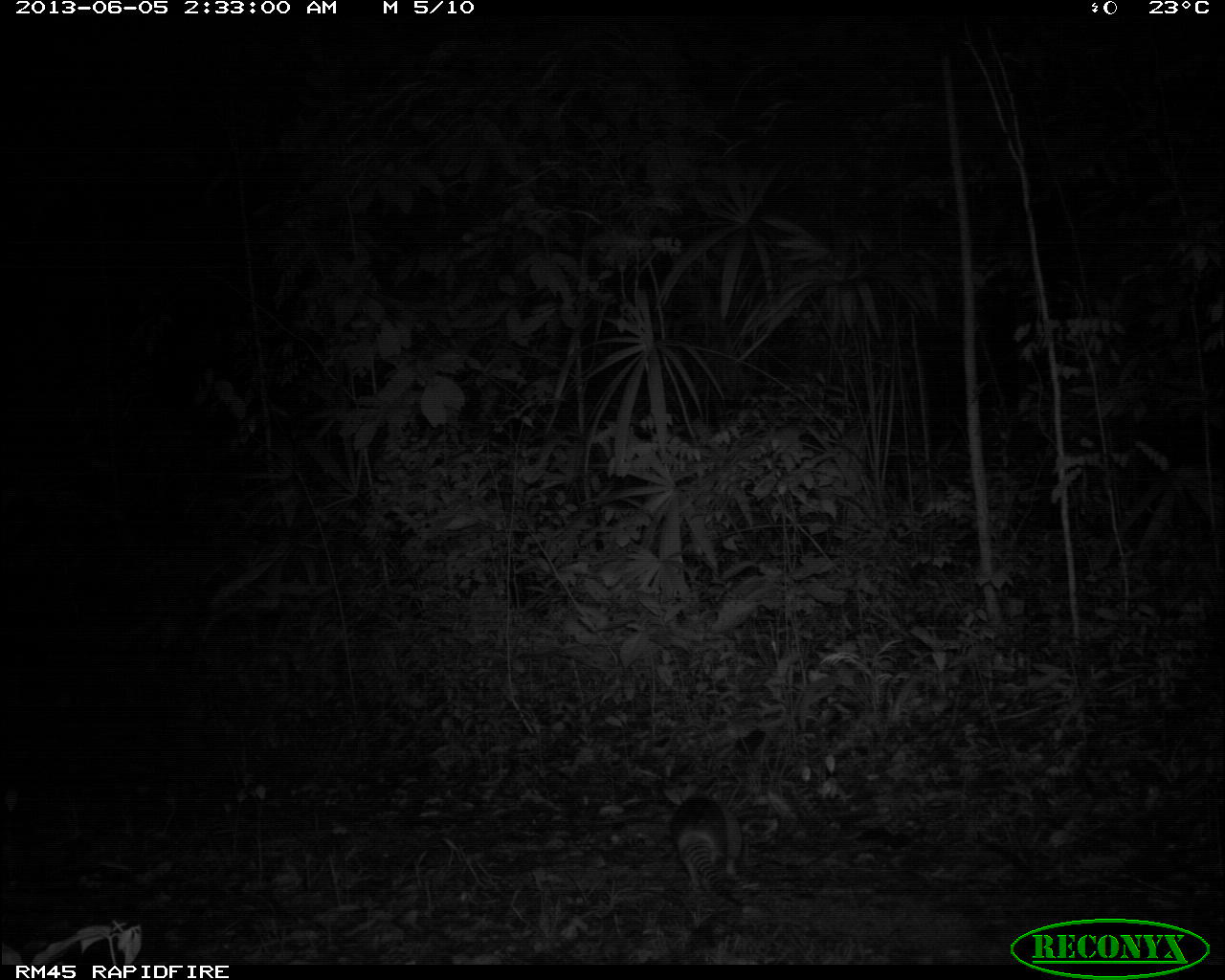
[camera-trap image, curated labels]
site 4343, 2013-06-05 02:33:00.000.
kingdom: Animalia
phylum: Chordata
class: Mammalia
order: Cingulata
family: Dasypodidae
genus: Dasypus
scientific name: Dasypus novemcinctus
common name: nine-banded armadillo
Dasypus novemcinctus (nine-banded armadillo), count 1.